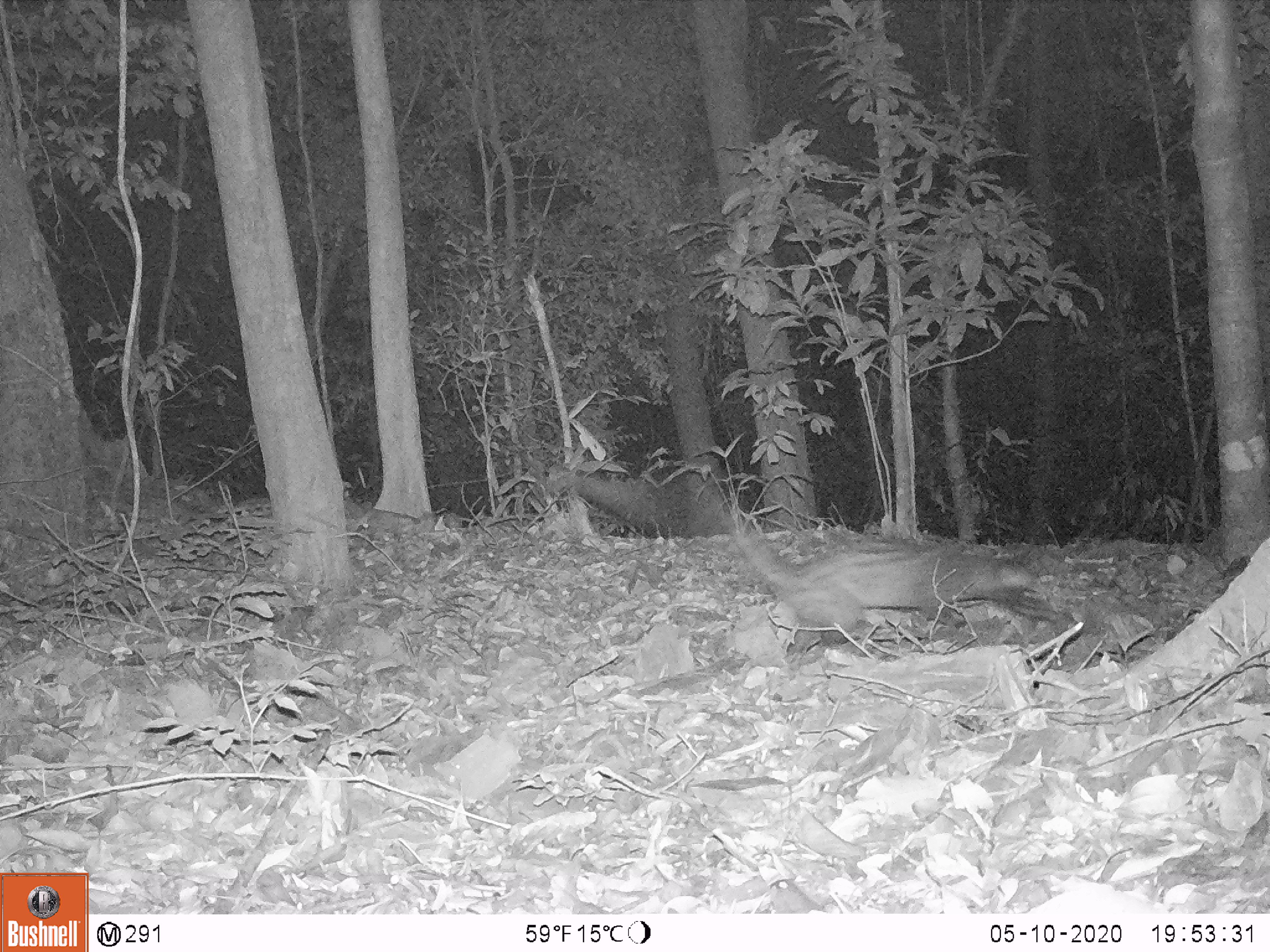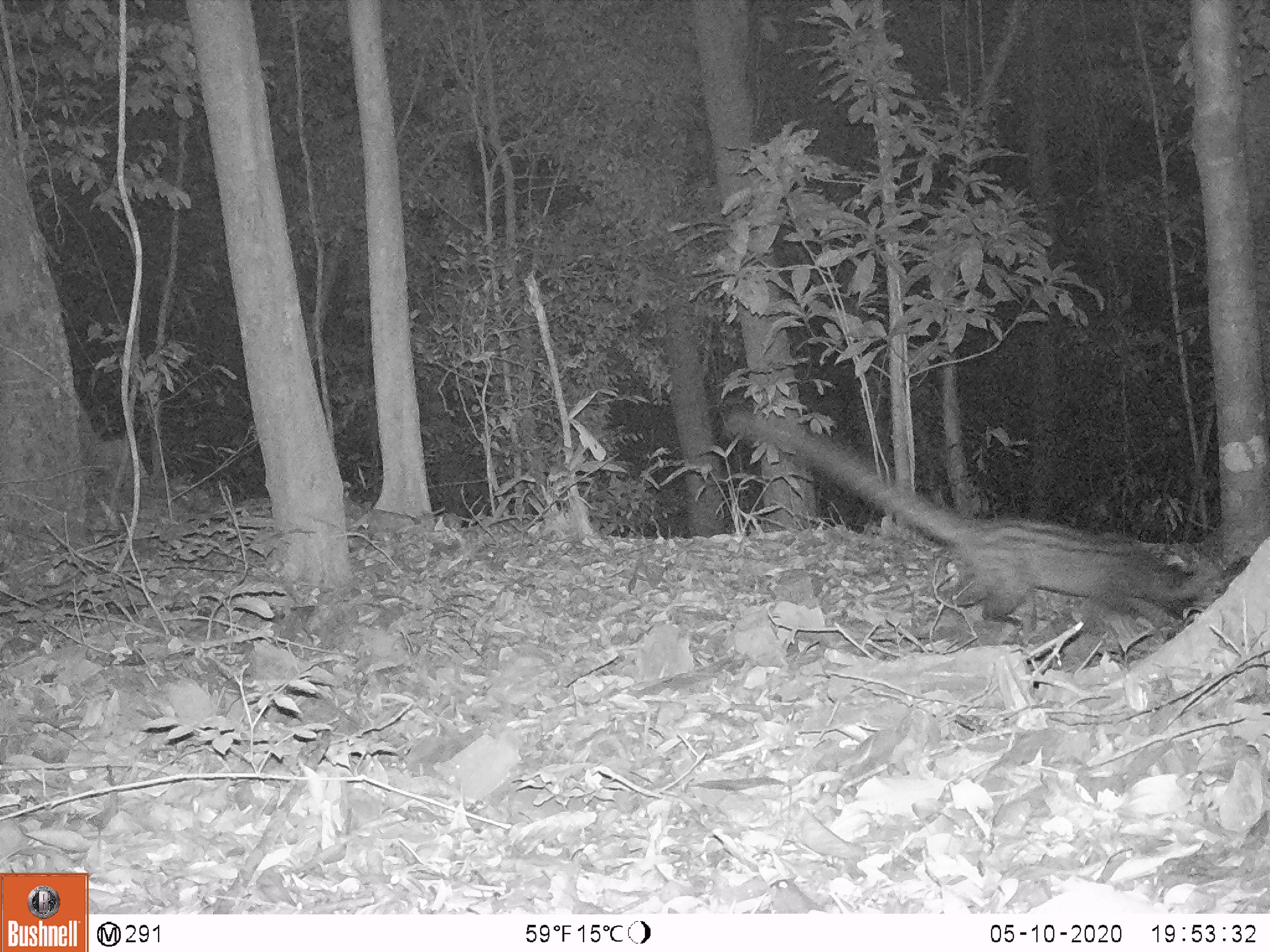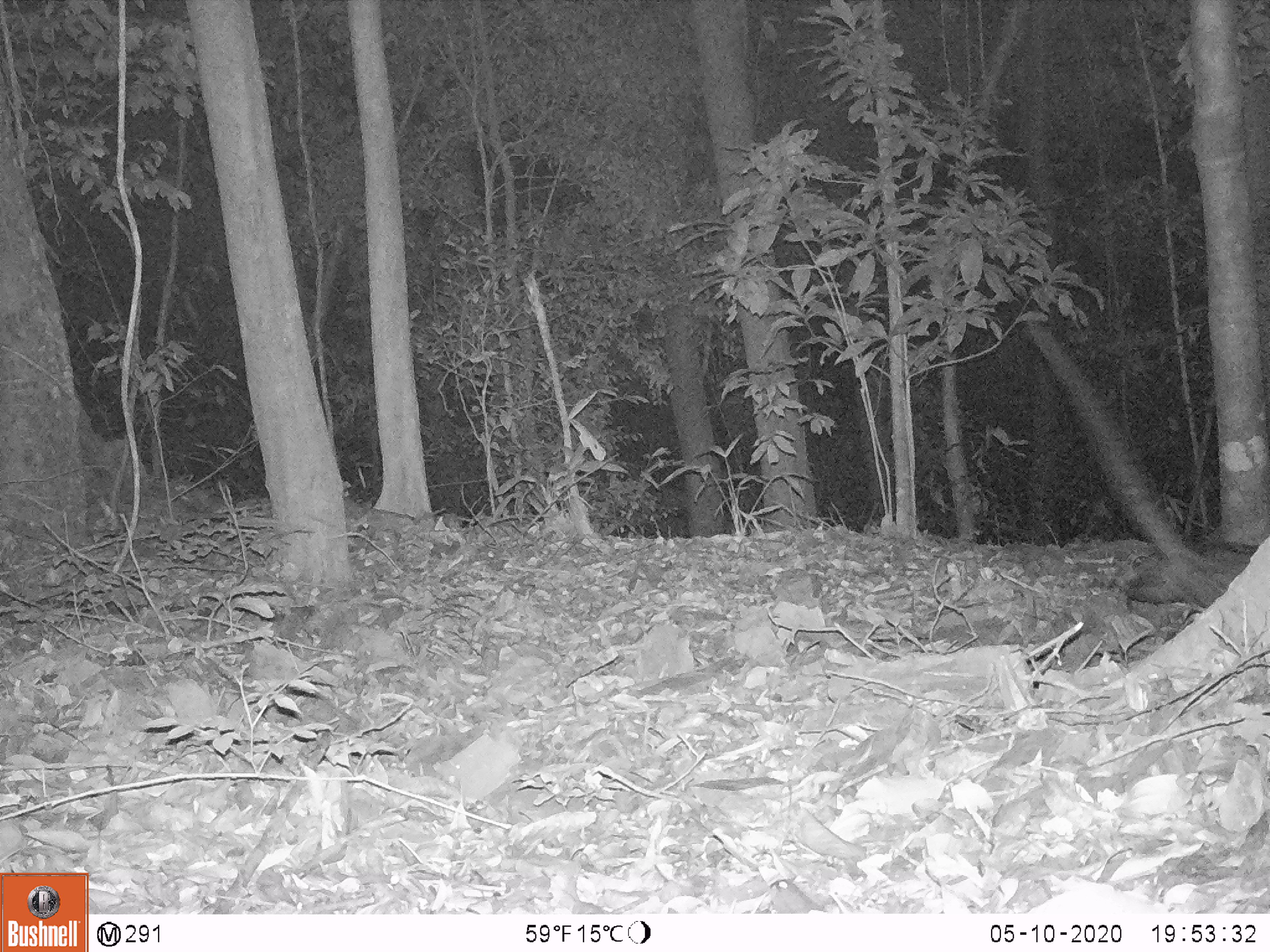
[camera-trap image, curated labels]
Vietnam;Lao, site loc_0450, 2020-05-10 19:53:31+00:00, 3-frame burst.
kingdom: Animalia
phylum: Chordata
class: Mammalia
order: Carnivora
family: Viverridae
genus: Paradoxurus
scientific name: Paradoxurus hermaphroditus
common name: common palm civet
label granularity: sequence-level